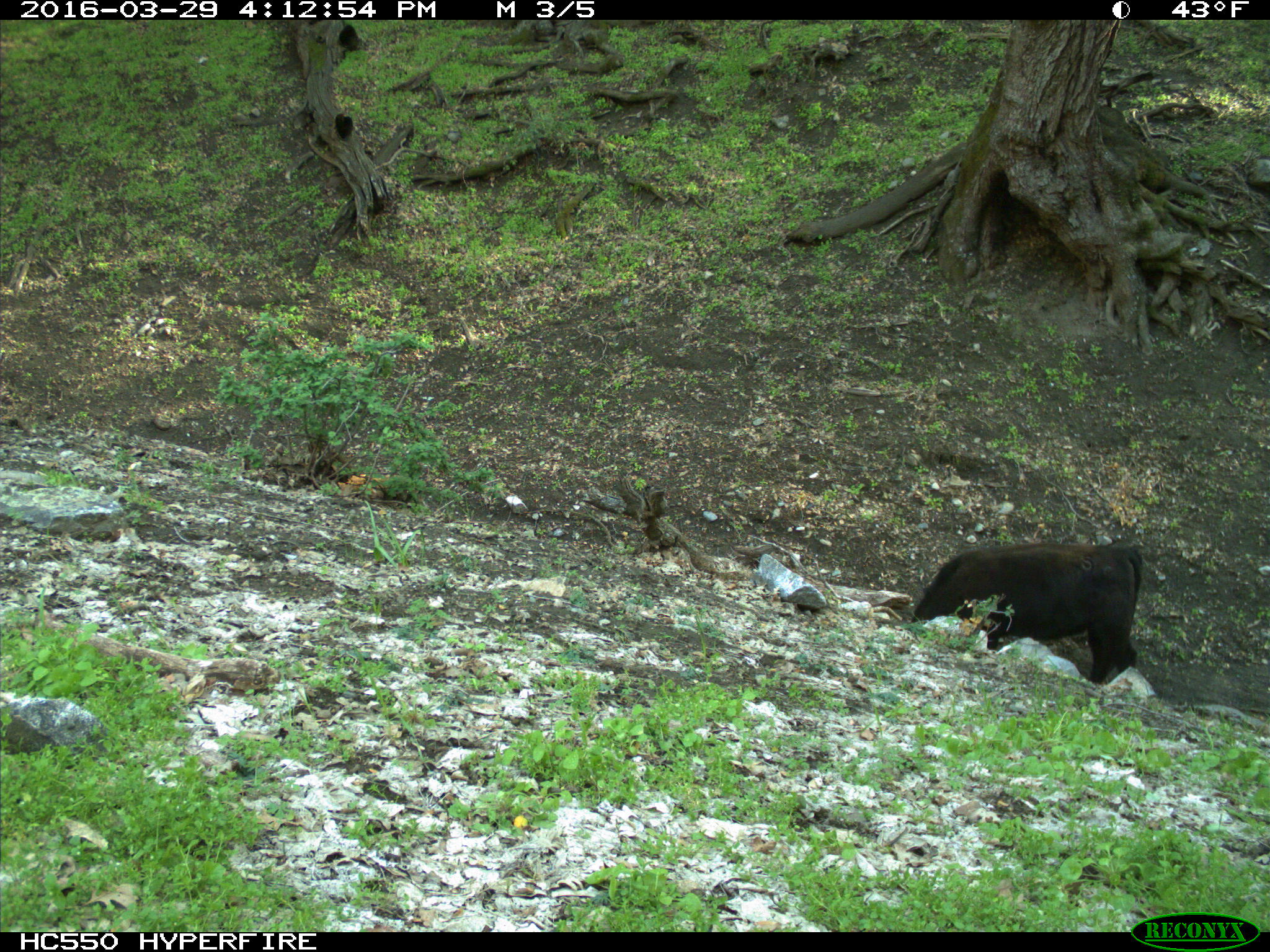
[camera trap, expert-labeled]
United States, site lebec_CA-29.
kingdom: Animalia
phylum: Chordata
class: Mammalia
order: Artiodactyla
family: Bovidae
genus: Bos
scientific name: Bos taurus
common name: domestic cow